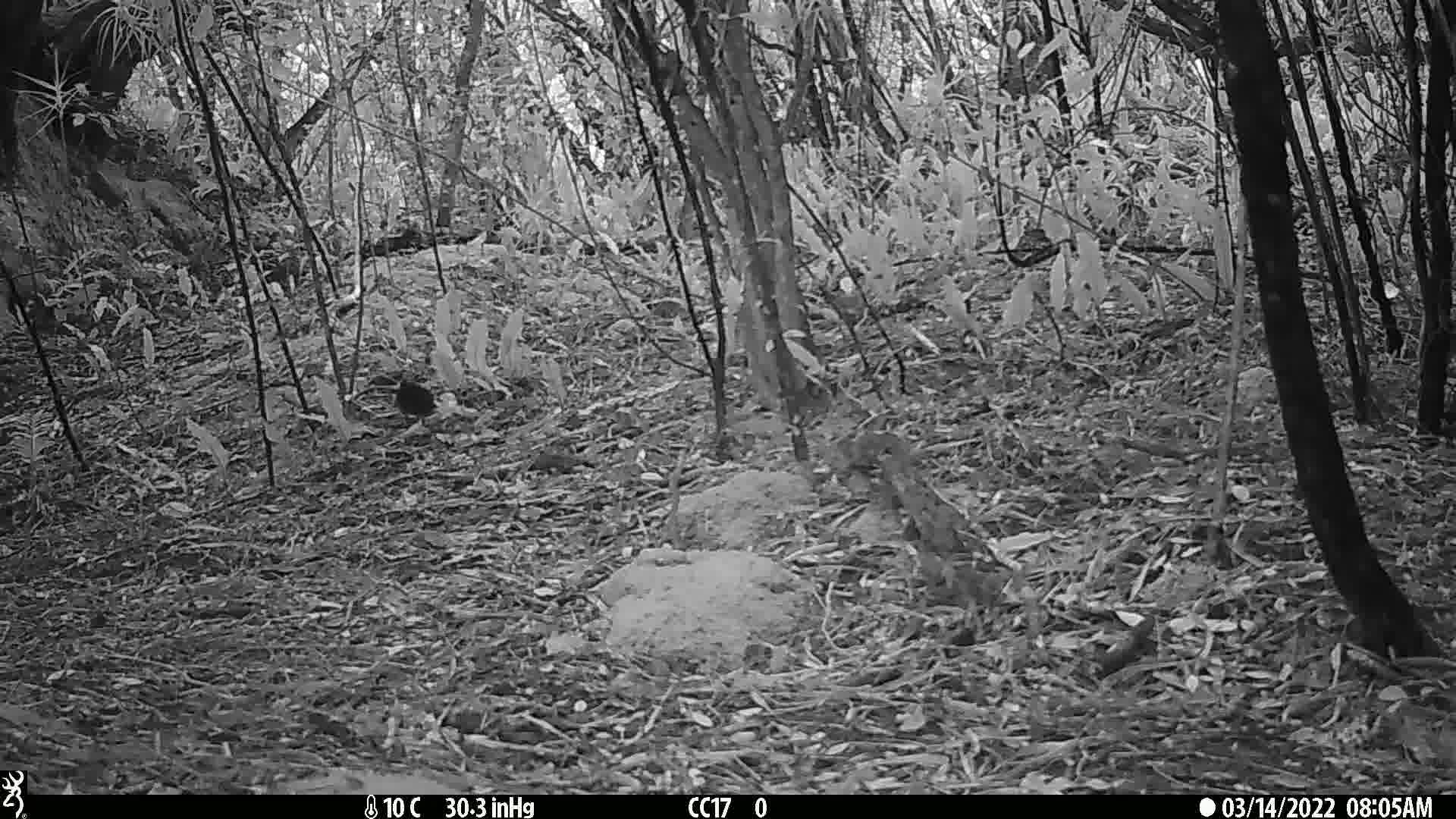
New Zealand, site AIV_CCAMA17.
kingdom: Animalia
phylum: Chordata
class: Aves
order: Passeriformes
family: Turdidae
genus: Turdus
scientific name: Turdus merula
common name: eurasian blackbird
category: blackbird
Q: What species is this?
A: Blackbird (eurasian blackbird) (Turdus merula).